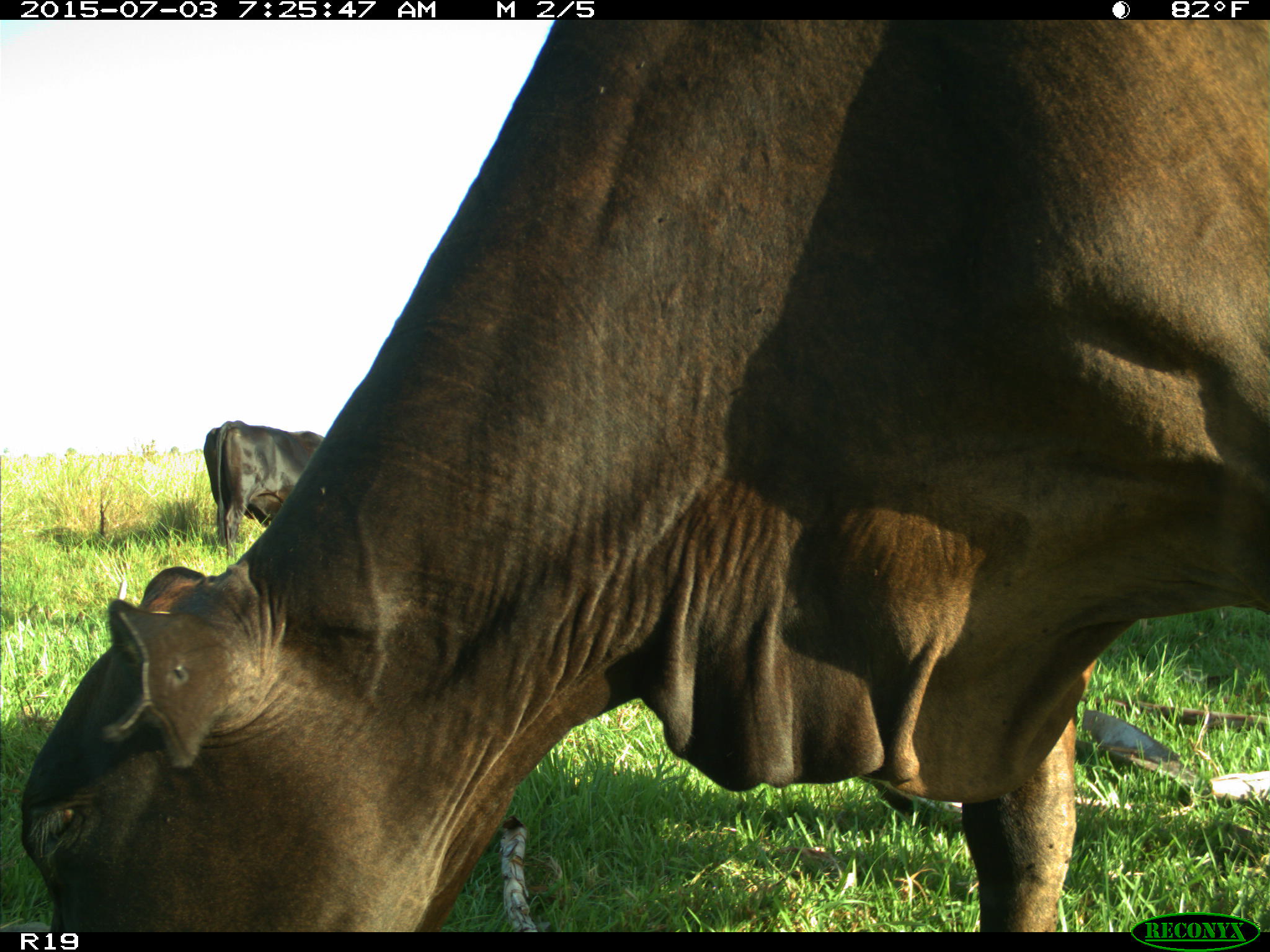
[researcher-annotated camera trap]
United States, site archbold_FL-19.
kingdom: Animalia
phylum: Chordata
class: Mammalia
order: Artiodactyla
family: Bovidae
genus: Bos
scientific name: Bos taurus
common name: domestic cow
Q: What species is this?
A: Bos taurus (domestic cow).